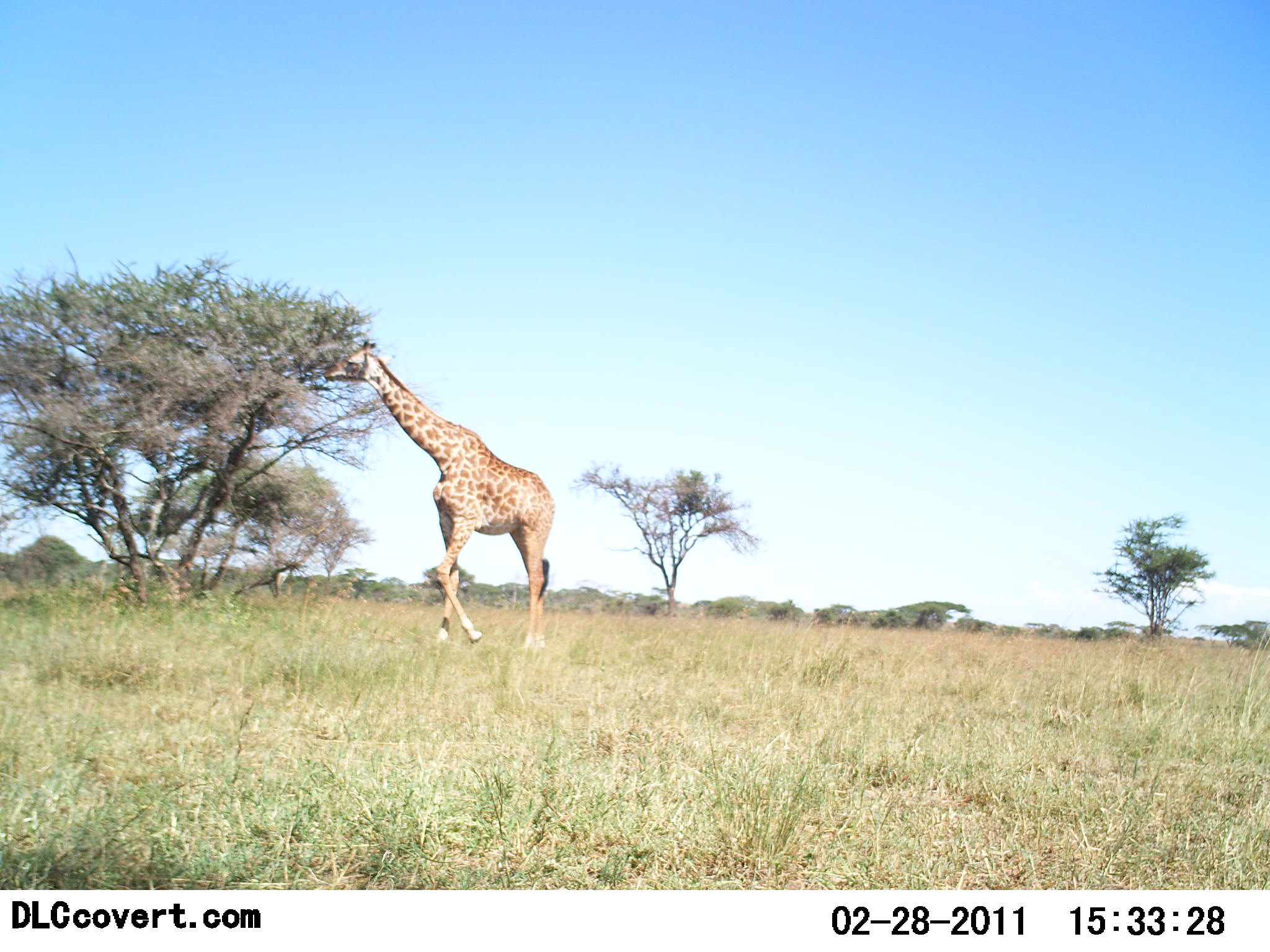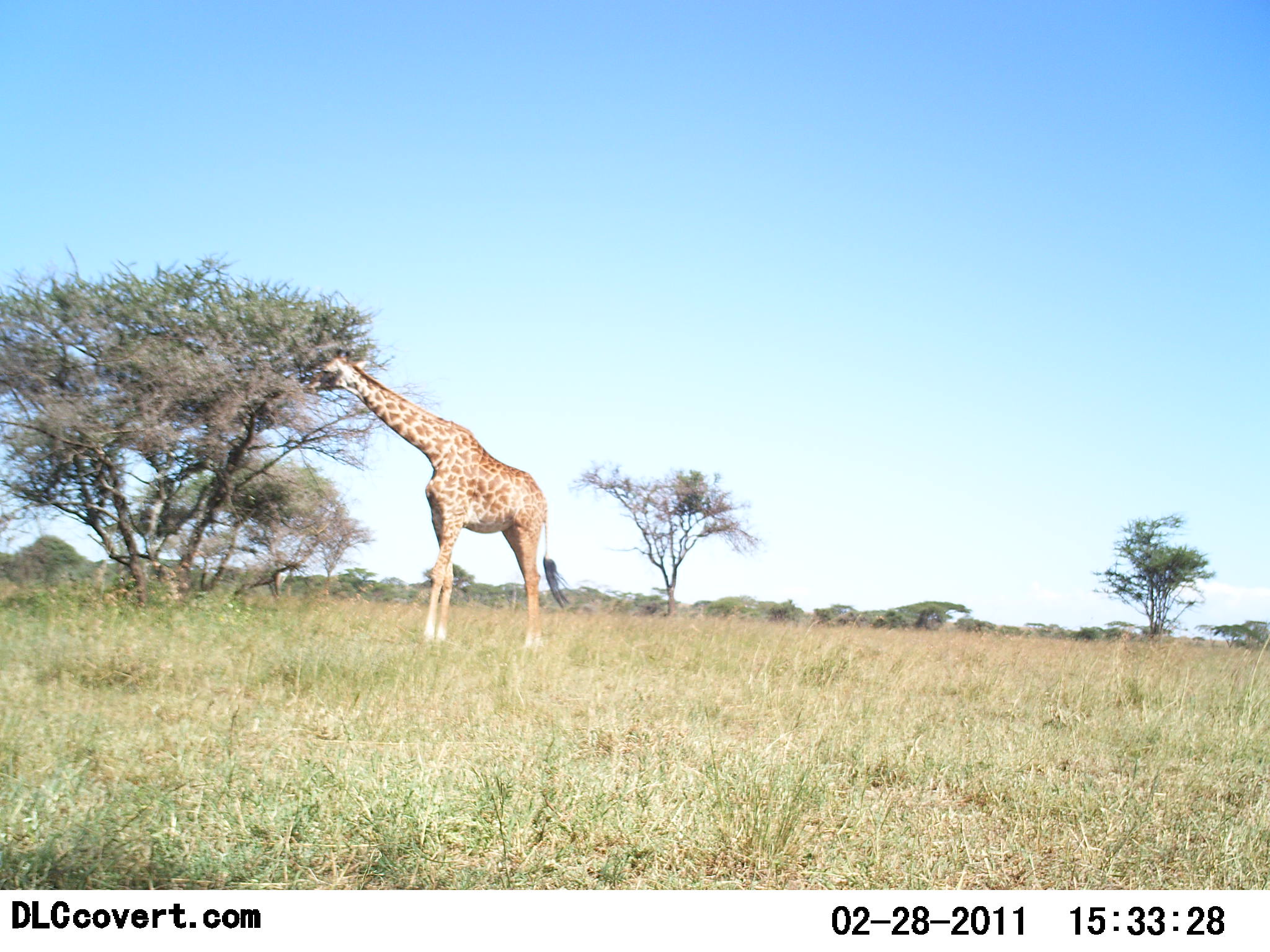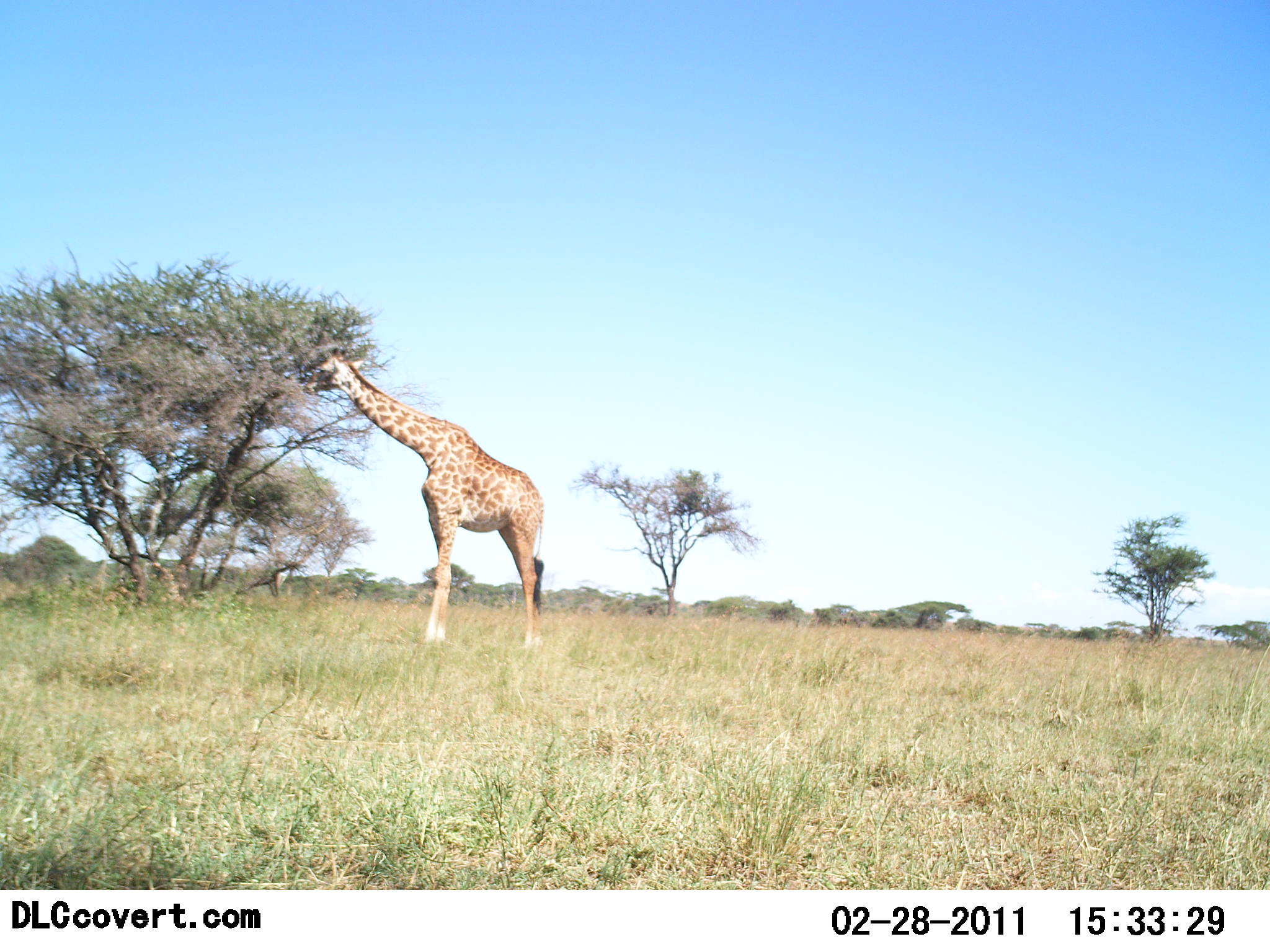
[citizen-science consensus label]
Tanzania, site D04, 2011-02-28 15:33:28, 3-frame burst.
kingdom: Animalia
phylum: Chordata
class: Mammalia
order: Artiodactyla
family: Giraffidae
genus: Giraffa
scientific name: Giraffa camelopardalis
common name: giraffe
Giraffe (Giraffa camelopardalis), count 1. Behavior (volunteer vote fractions): standing 45%, resting 0%, moving 0%, interacting 0%. Young present (vote fraction): 0%. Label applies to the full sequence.